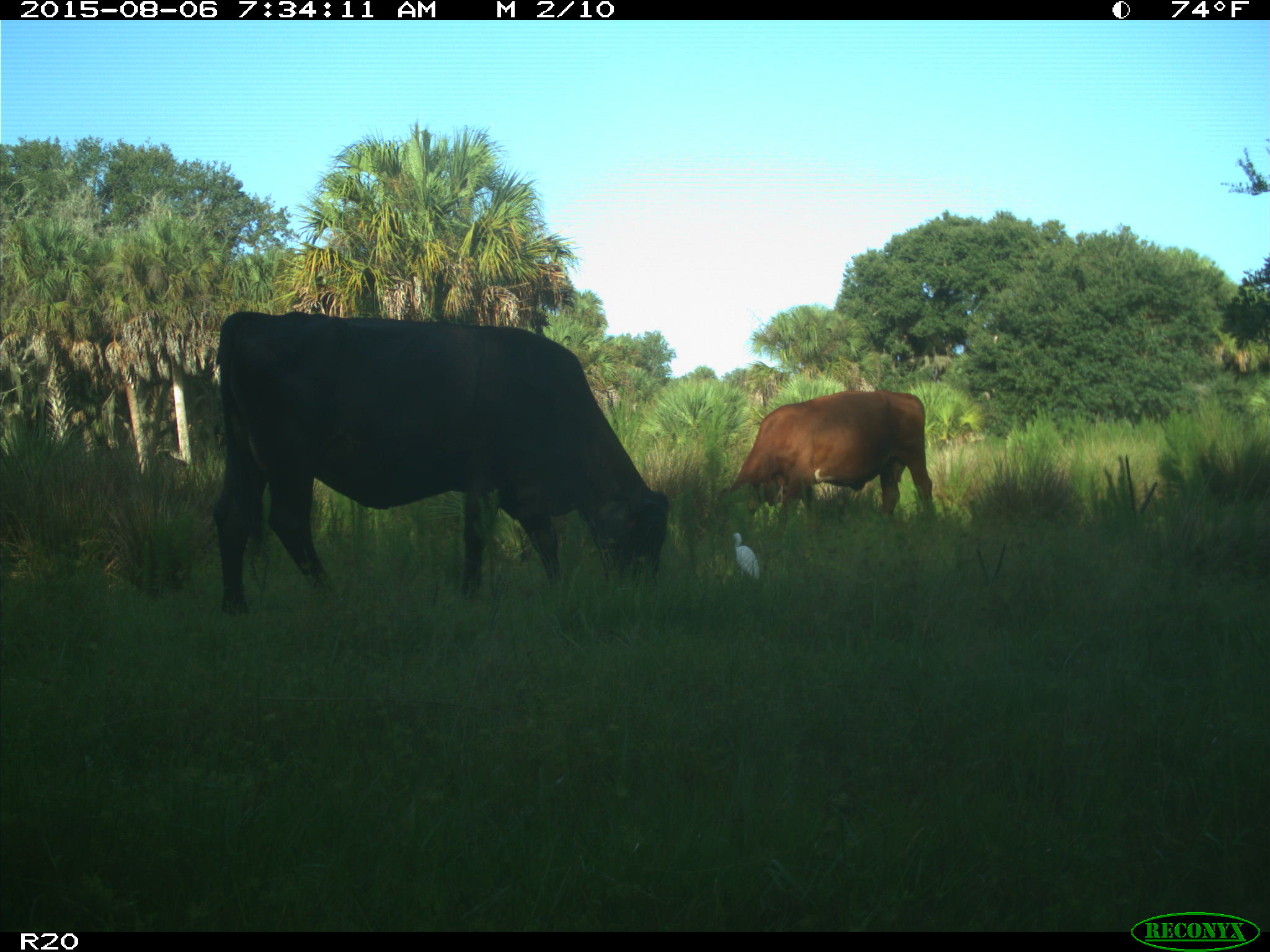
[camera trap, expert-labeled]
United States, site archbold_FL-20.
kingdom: Animalia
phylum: Chordata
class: Mammalia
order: Artiodactyla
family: Bovidae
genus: Bos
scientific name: Bos taurus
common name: domestic cow